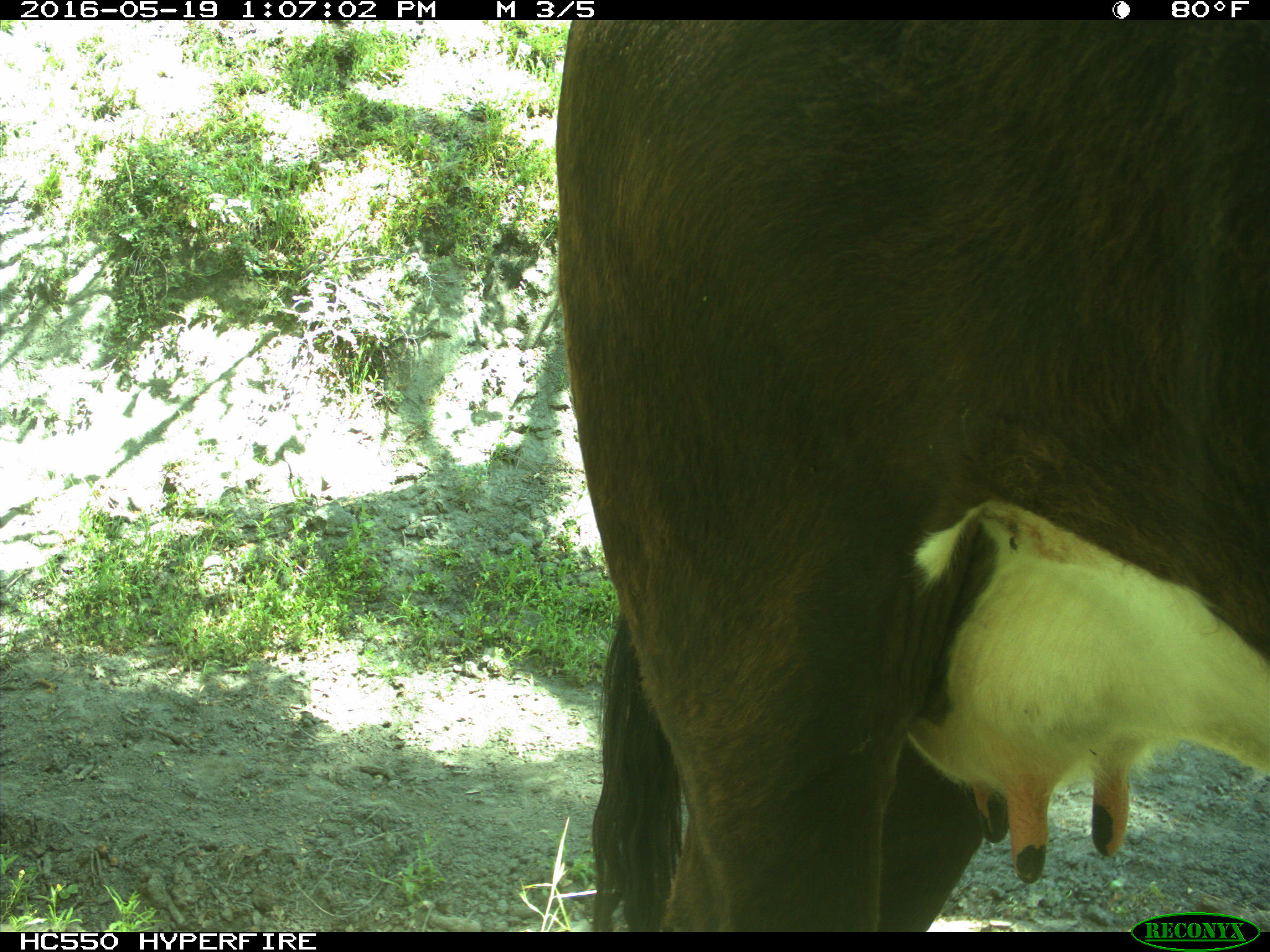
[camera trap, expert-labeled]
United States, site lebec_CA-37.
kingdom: Animalia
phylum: Chordata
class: Mammalia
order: Artiodactyla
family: Bovidae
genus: Bos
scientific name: Bos taurus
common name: domestic cow